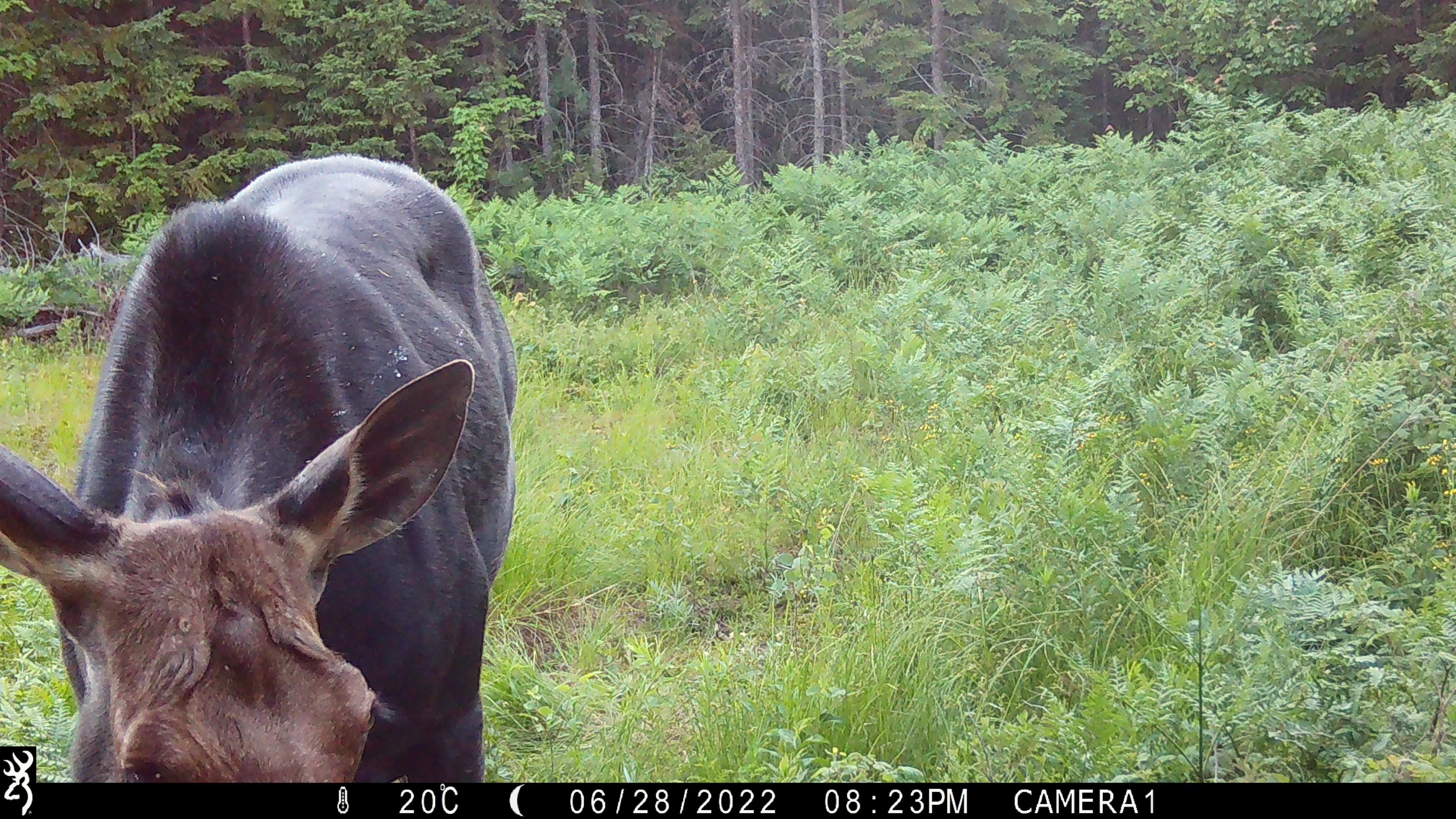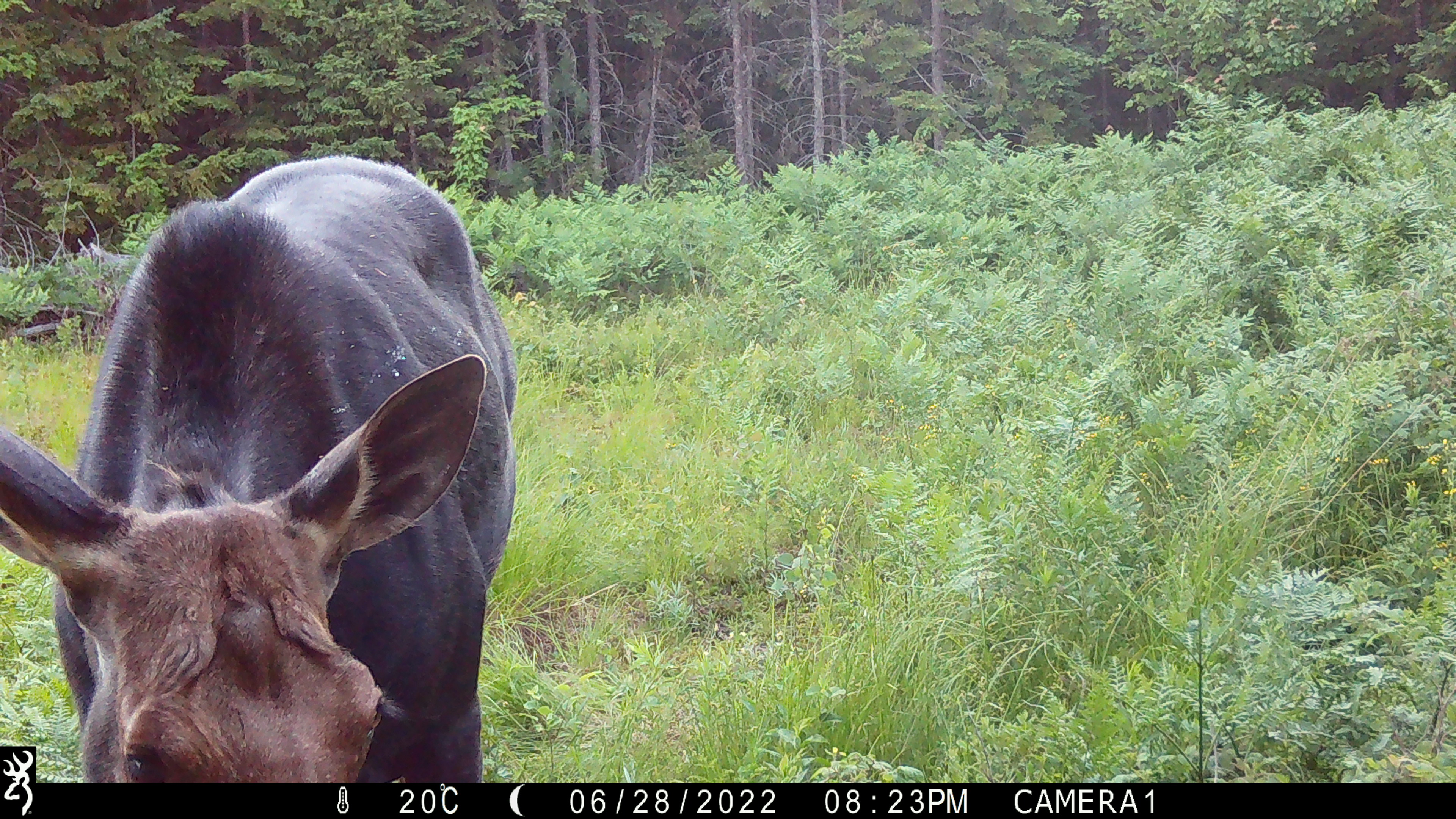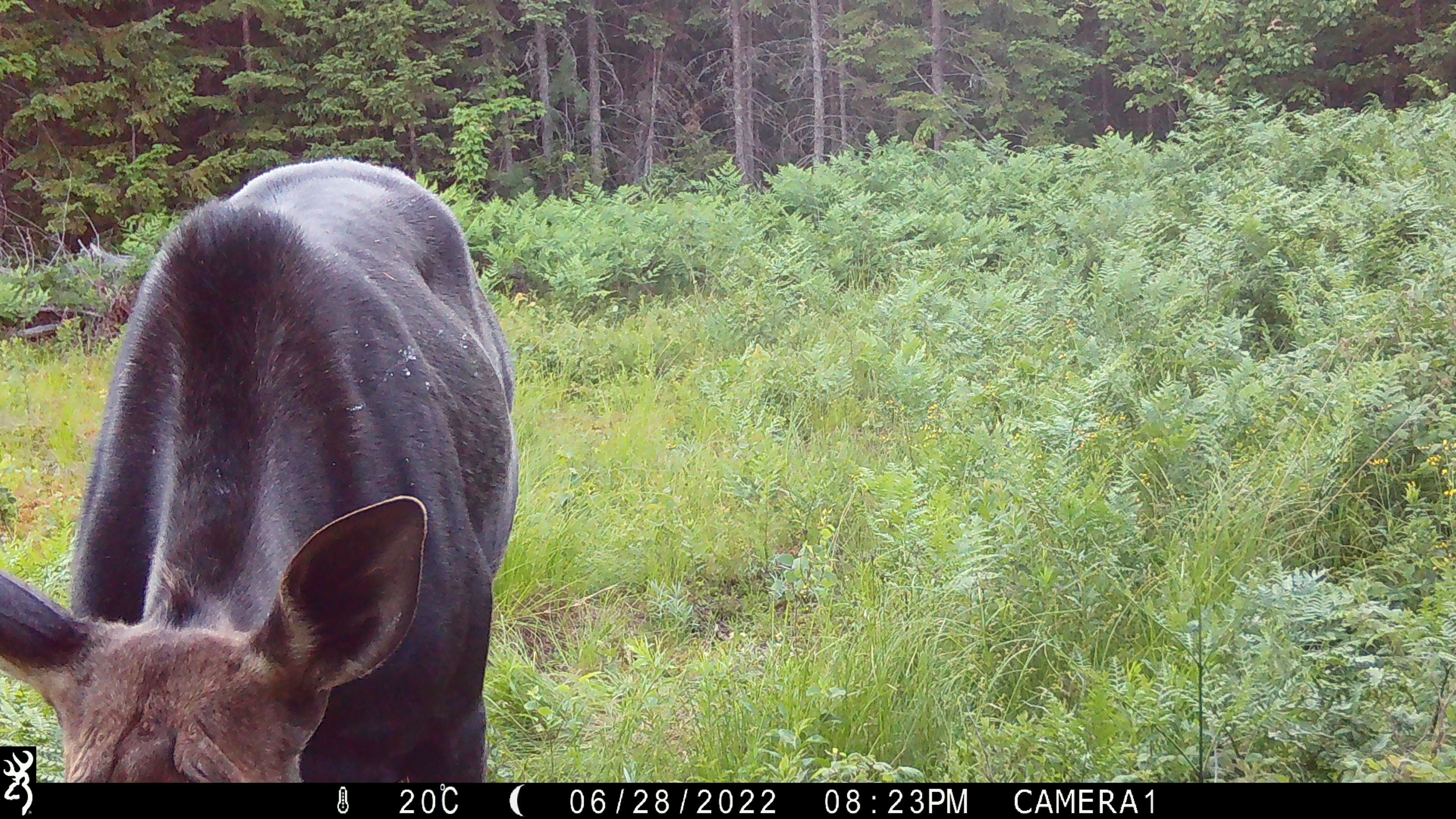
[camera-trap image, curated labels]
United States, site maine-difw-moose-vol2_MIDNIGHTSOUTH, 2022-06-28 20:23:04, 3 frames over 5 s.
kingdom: Animalia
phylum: Chordata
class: Mammalia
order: Artiodactyla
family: Cervidae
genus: Alces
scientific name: Alces alces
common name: moose